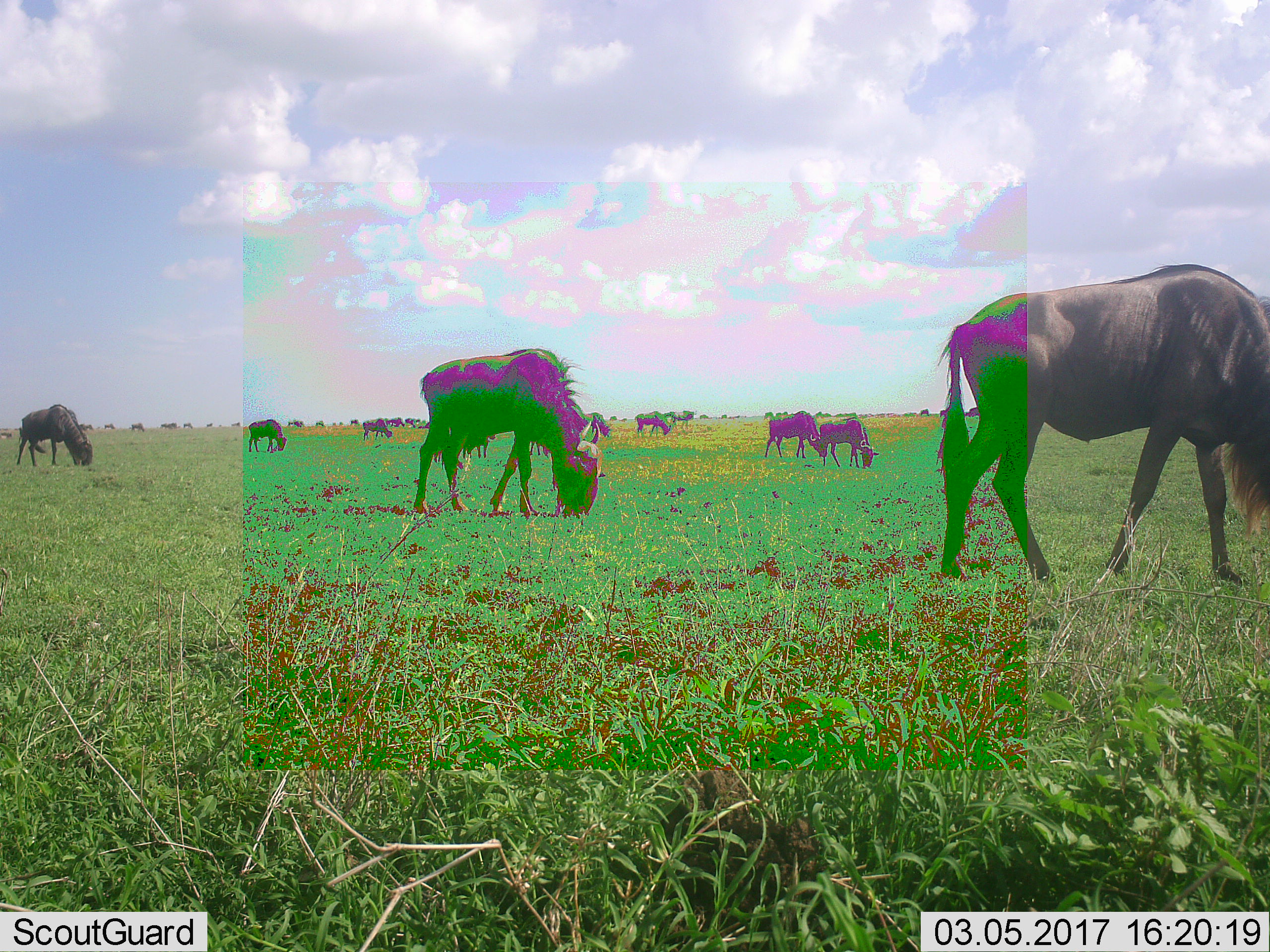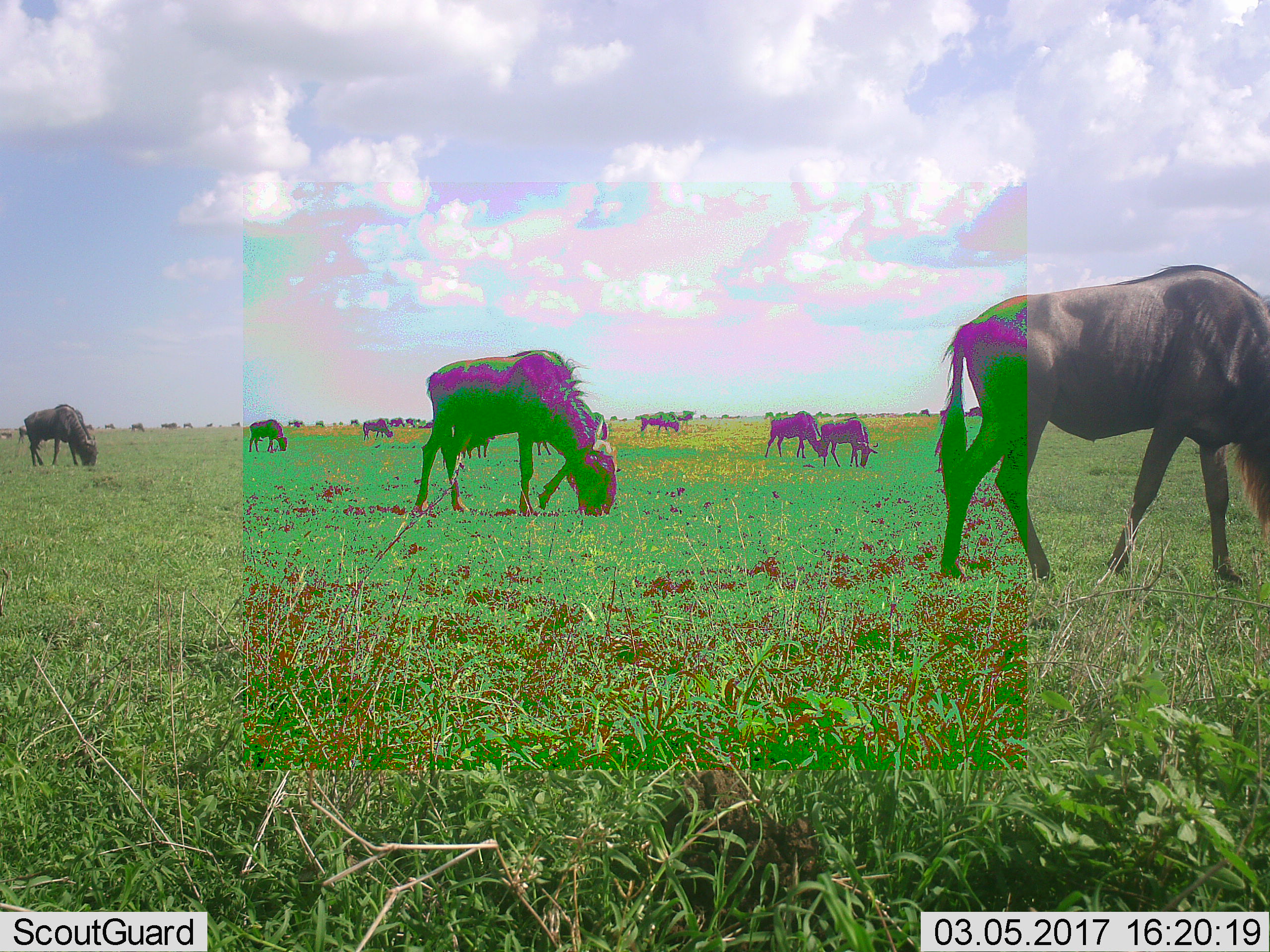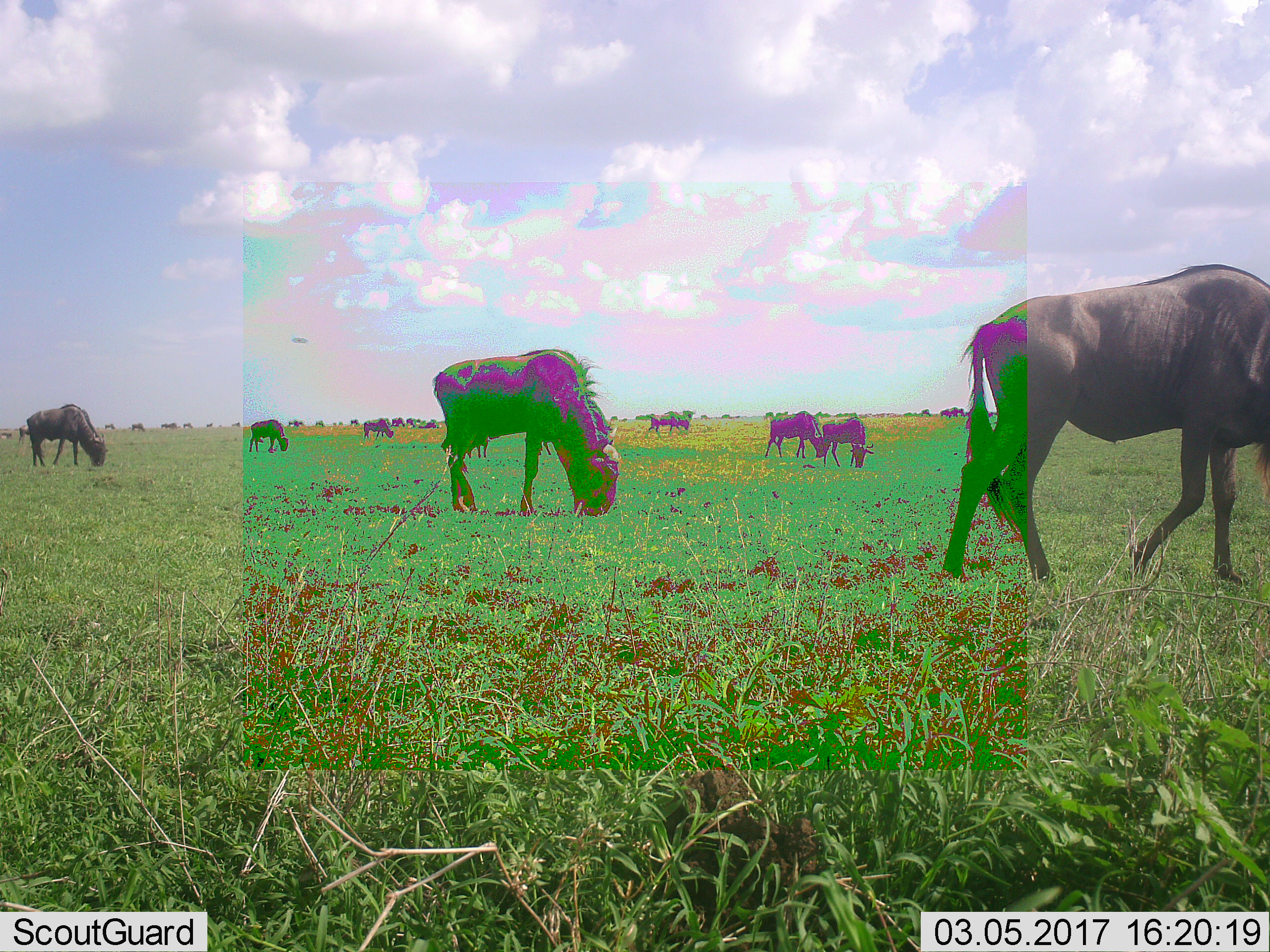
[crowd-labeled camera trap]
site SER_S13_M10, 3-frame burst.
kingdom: Animalia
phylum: Chordata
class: Mammalia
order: Artiodactyla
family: Bovidae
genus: Connochaetes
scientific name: Connochaetes taurinus taurinus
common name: blue wildebeest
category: wildebeestblue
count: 11-50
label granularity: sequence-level